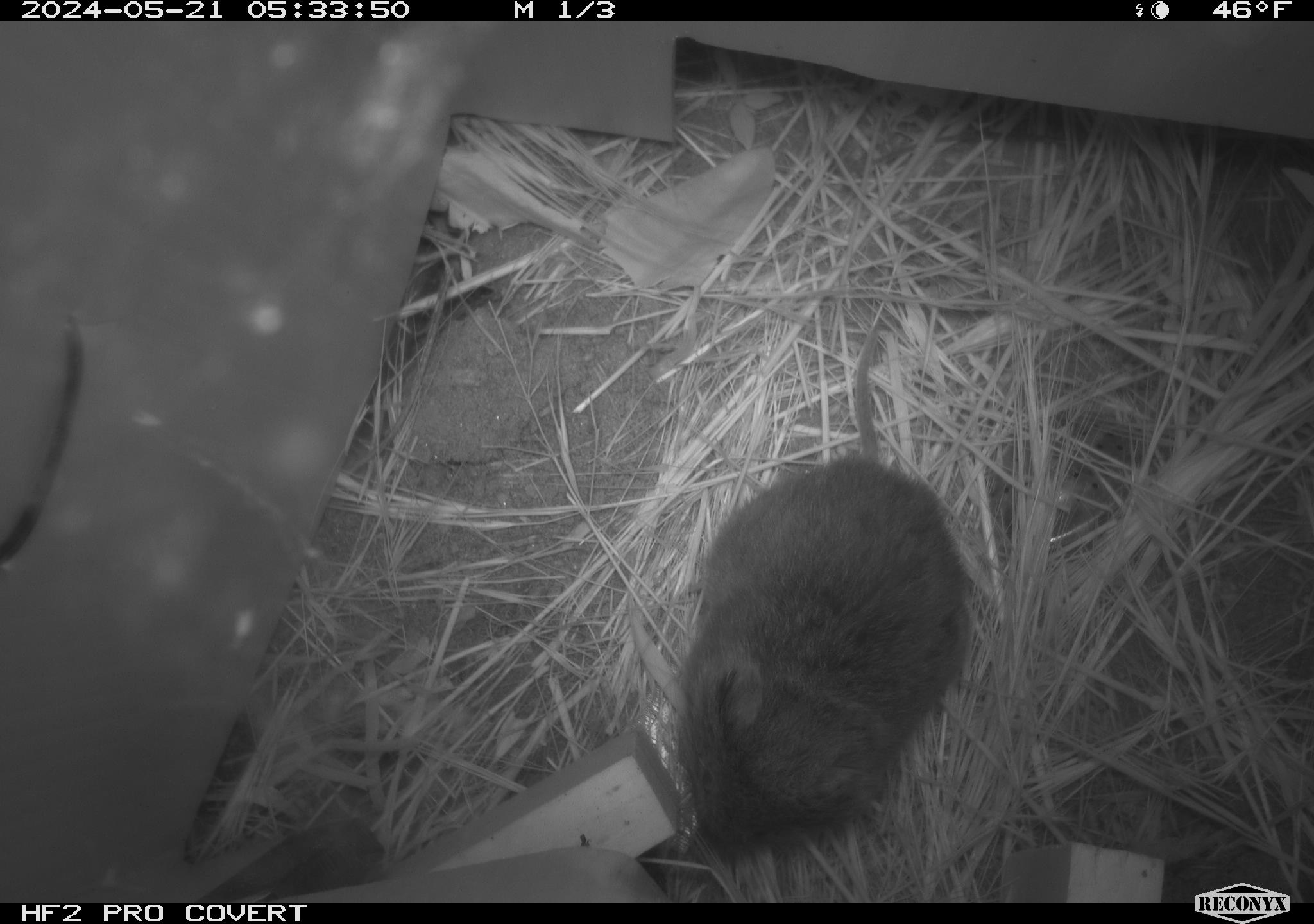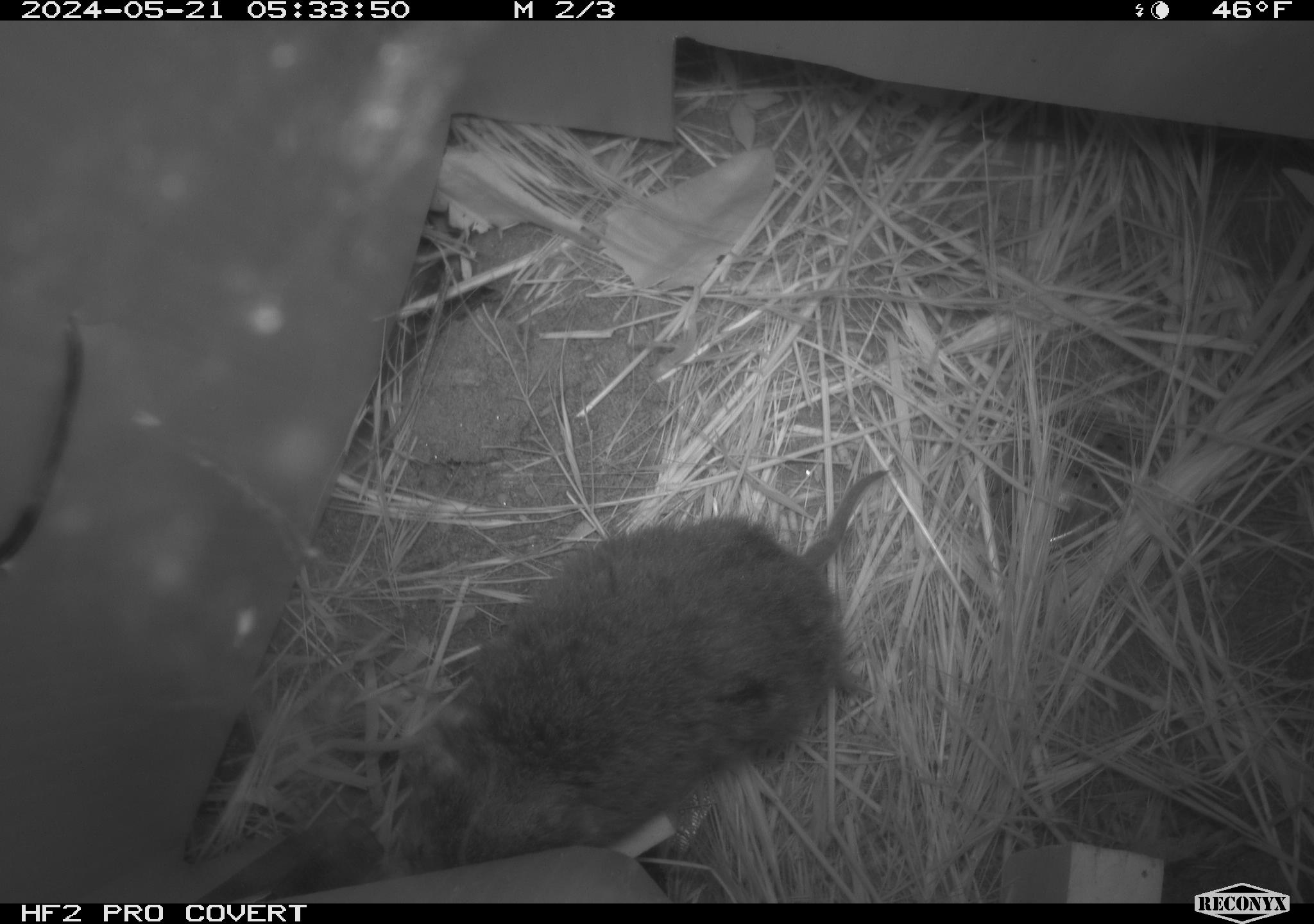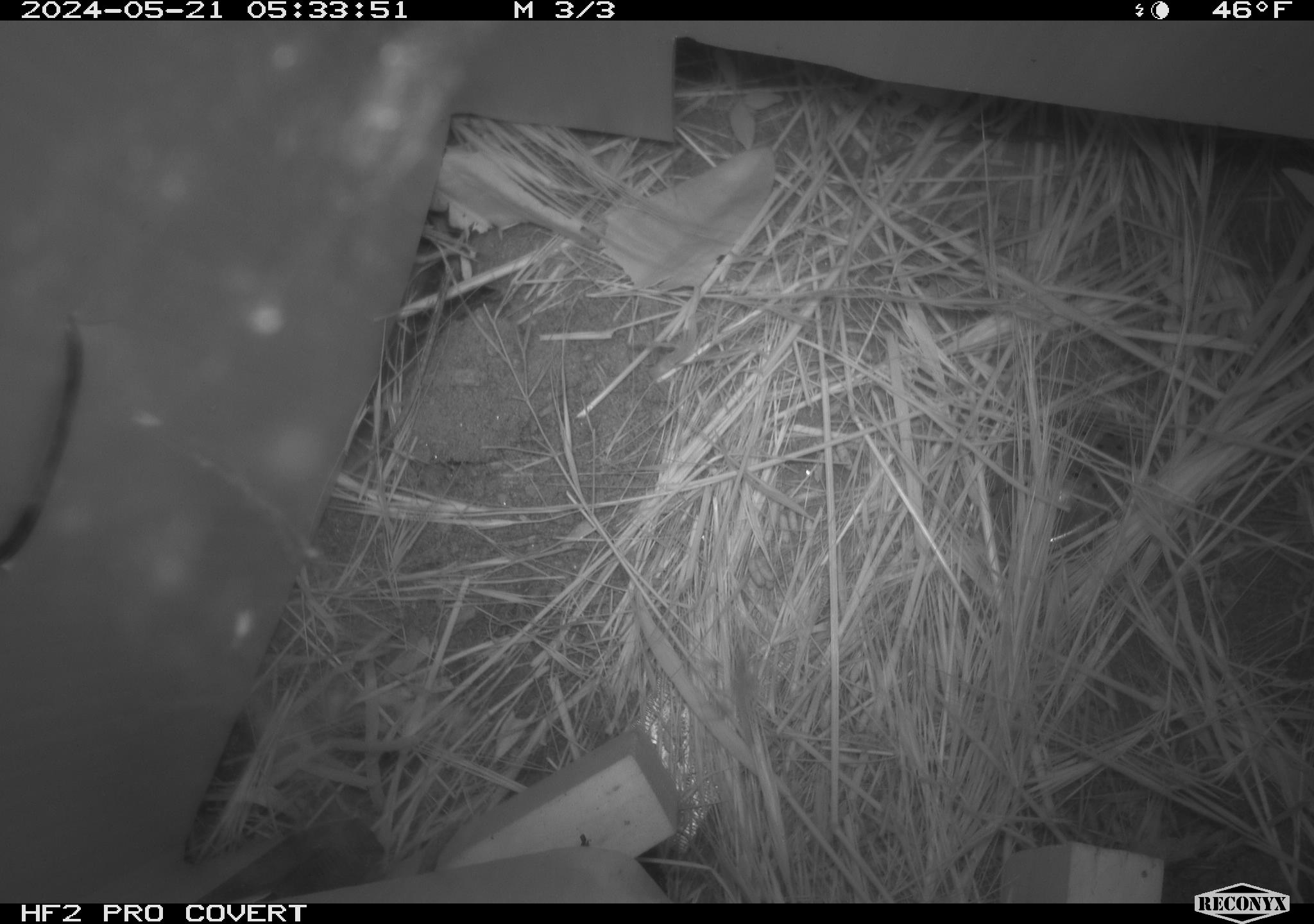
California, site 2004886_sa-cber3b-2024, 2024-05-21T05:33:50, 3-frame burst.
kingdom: Animalia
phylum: Chordata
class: Mammalia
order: Rodentia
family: Cricetidae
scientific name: Arvicolinae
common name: voles, lemmings, and muskrats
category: arvicolinae subfamily